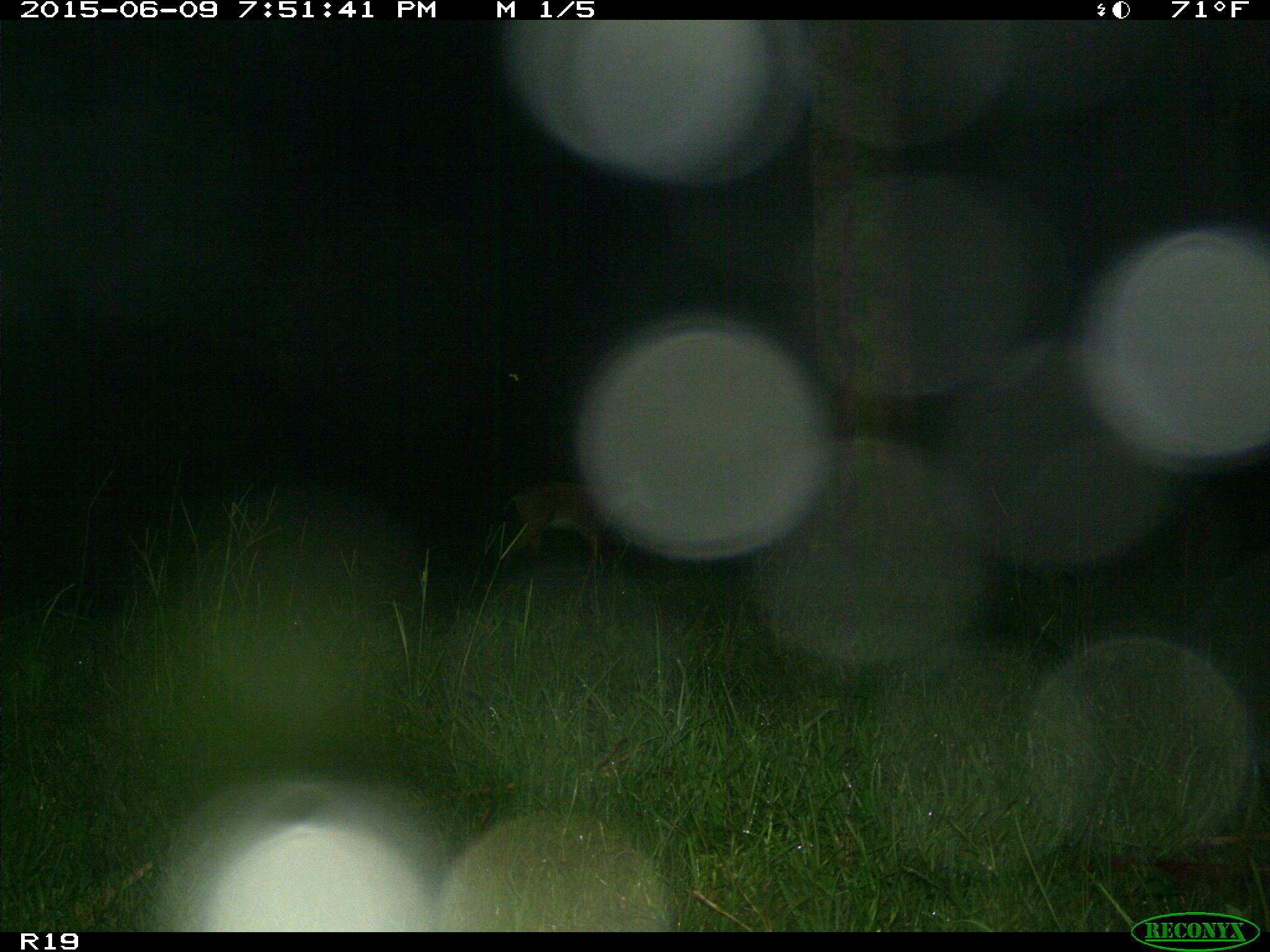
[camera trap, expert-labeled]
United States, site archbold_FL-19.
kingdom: Animalia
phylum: Chordata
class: Mammalia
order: Artiodactyla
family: Cervidae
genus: Odocoileus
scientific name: Odocoileus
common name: deer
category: unidentified deer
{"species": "unidentified deer (deer) (Odocoileus)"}